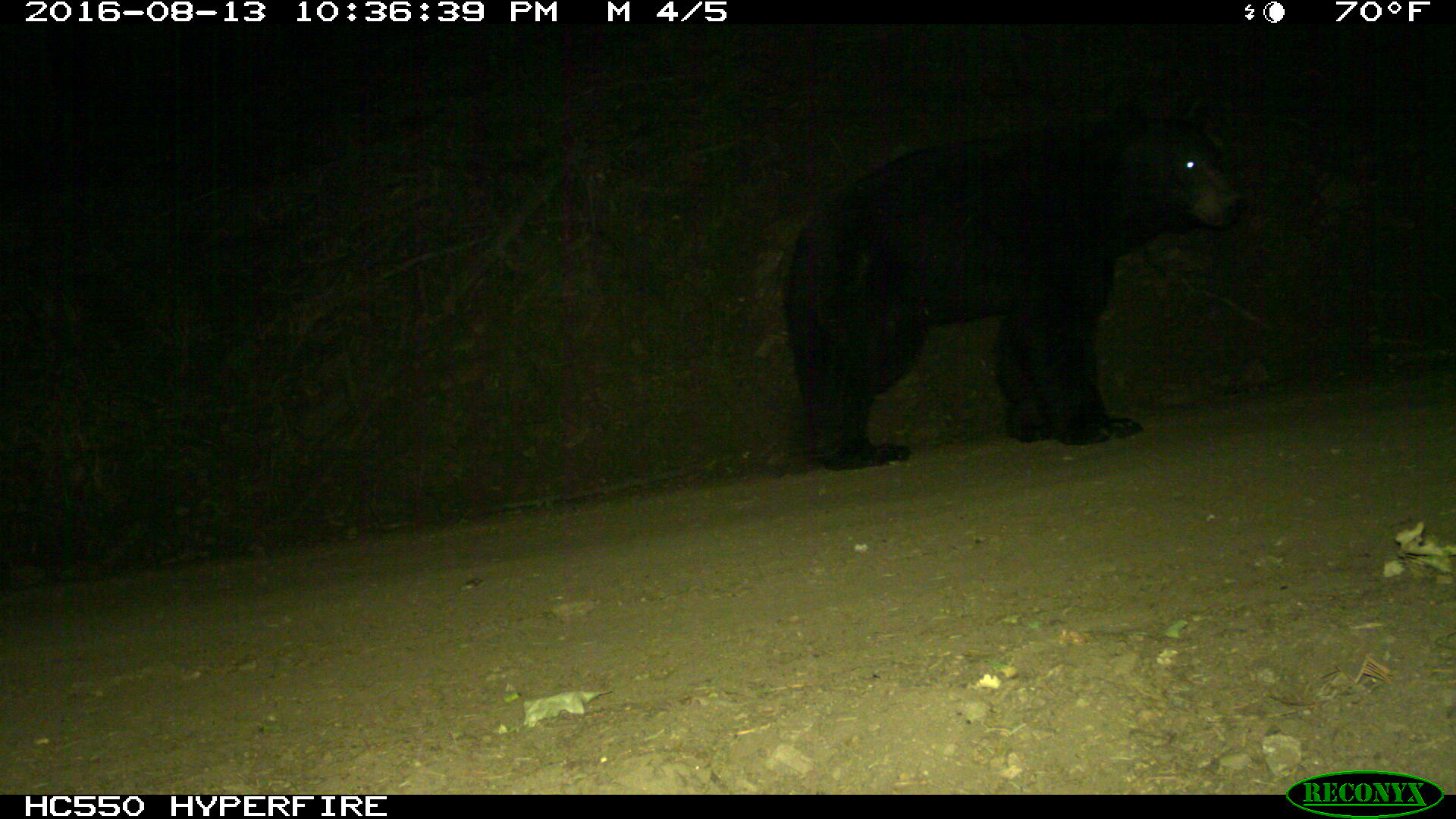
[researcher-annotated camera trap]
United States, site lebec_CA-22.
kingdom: Animalia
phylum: Chordata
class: Mammalia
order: Carnivora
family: Ursidae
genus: Ursus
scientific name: Ursus americanus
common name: american black bear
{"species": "Ursus americanus (american black bear)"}